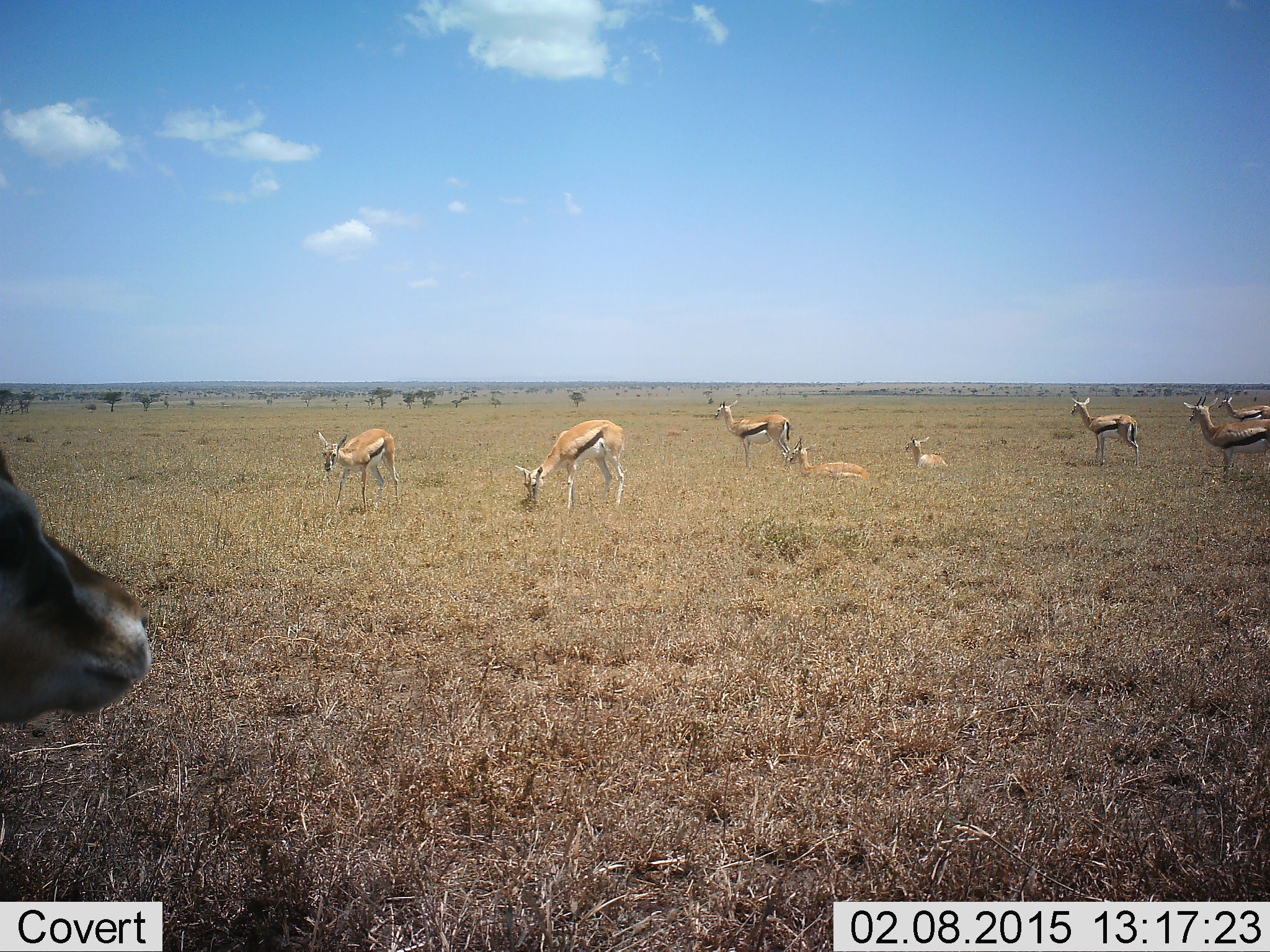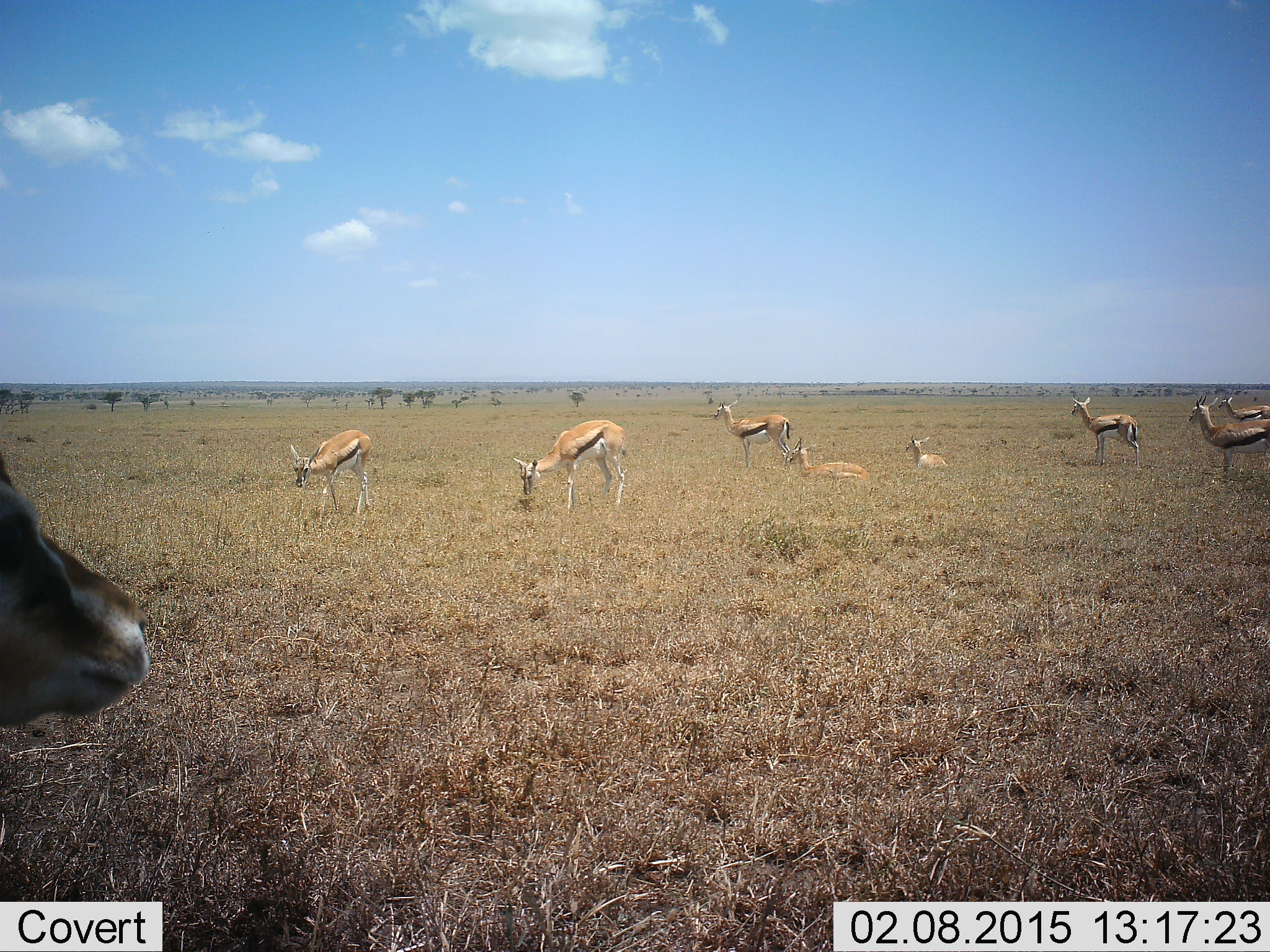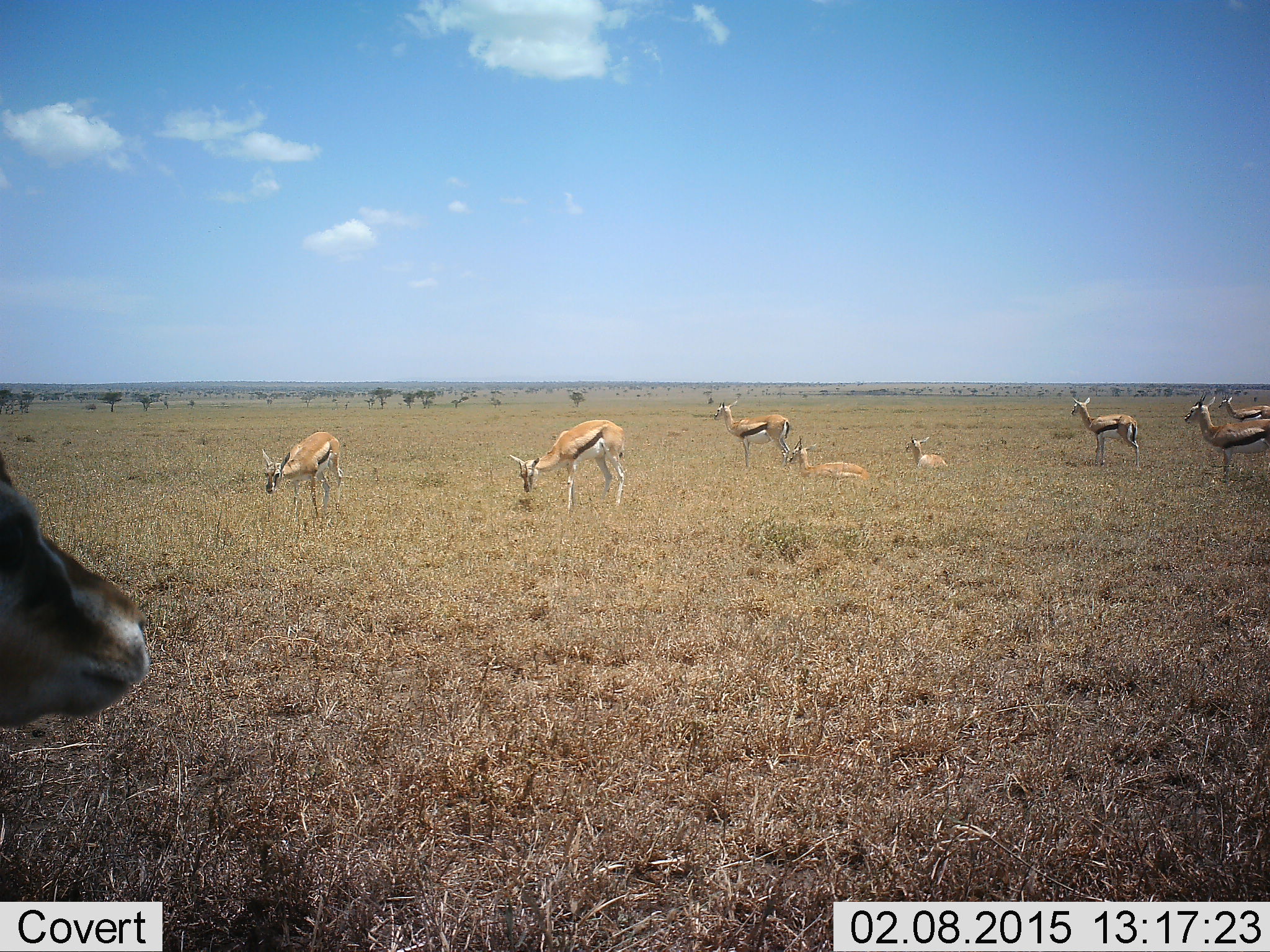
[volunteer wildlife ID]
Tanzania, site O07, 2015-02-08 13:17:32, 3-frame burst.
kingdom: Animalia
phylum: Chordata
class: Mammalia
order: Artiodactyla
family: Bovidae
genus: Eudorcas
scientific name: Eudorcas thomsonii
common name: thomson's gazelle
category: gazellethomsons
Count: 9.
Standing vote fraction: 100%.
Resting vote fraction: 90%.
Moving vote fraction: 40%.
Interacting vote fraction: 0%.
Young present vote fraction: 40%.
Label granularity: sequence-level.